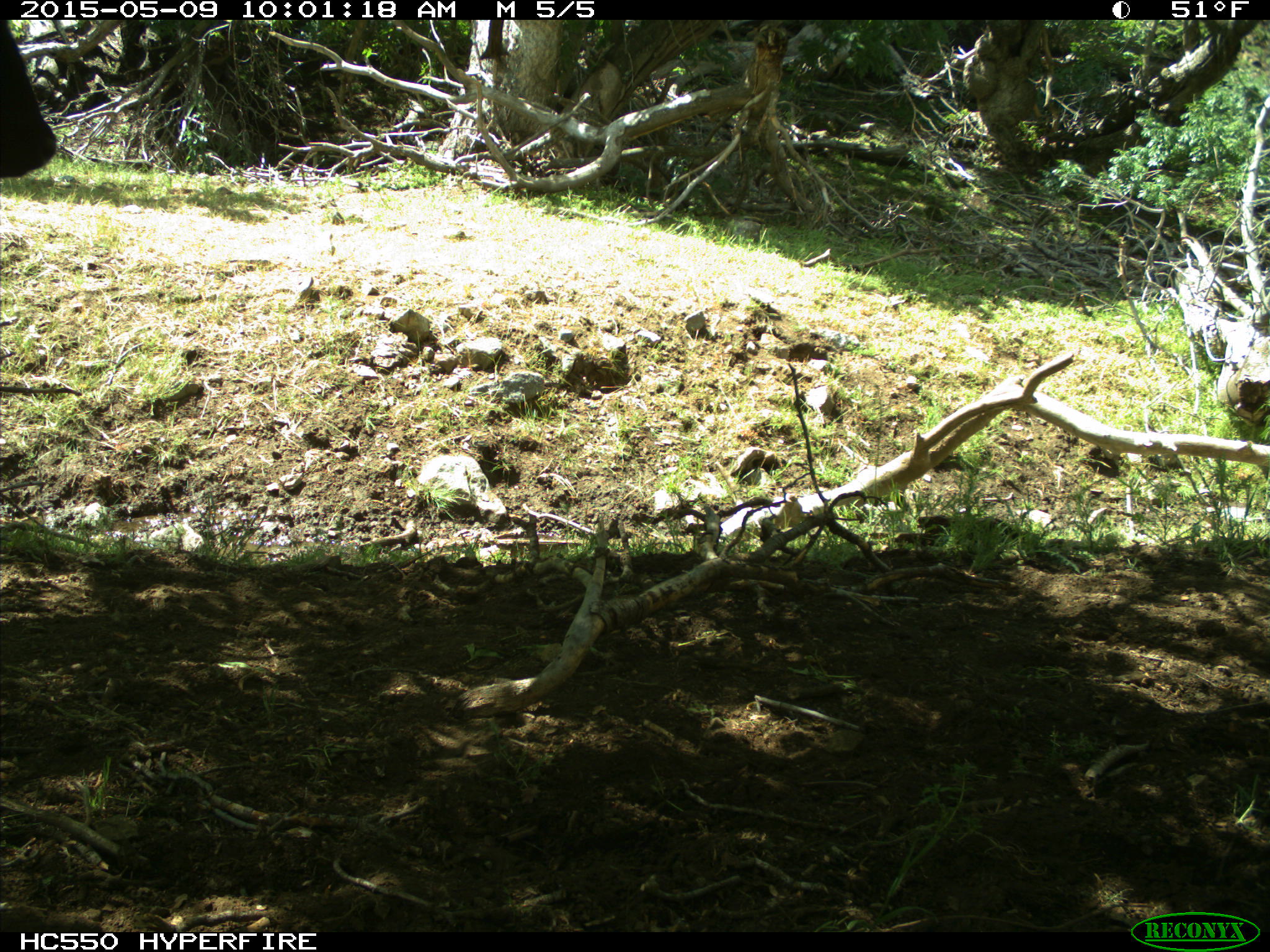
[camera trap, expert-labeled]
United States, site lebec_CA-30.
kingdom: Animalia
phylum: Chordata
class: Mammalia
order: Artiodactyla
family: Bovidae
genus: Bos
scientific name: Bos taurus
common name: domestic cow